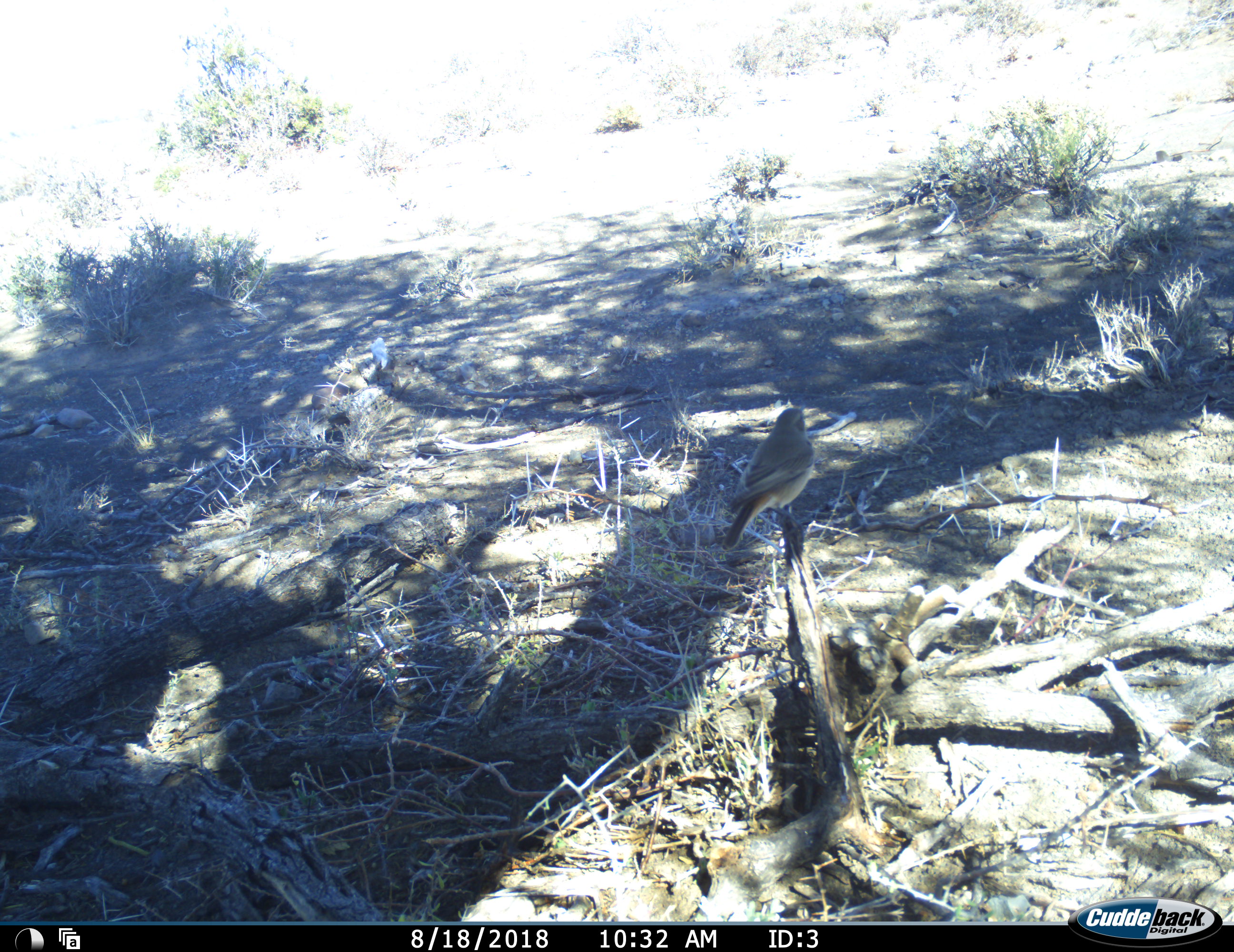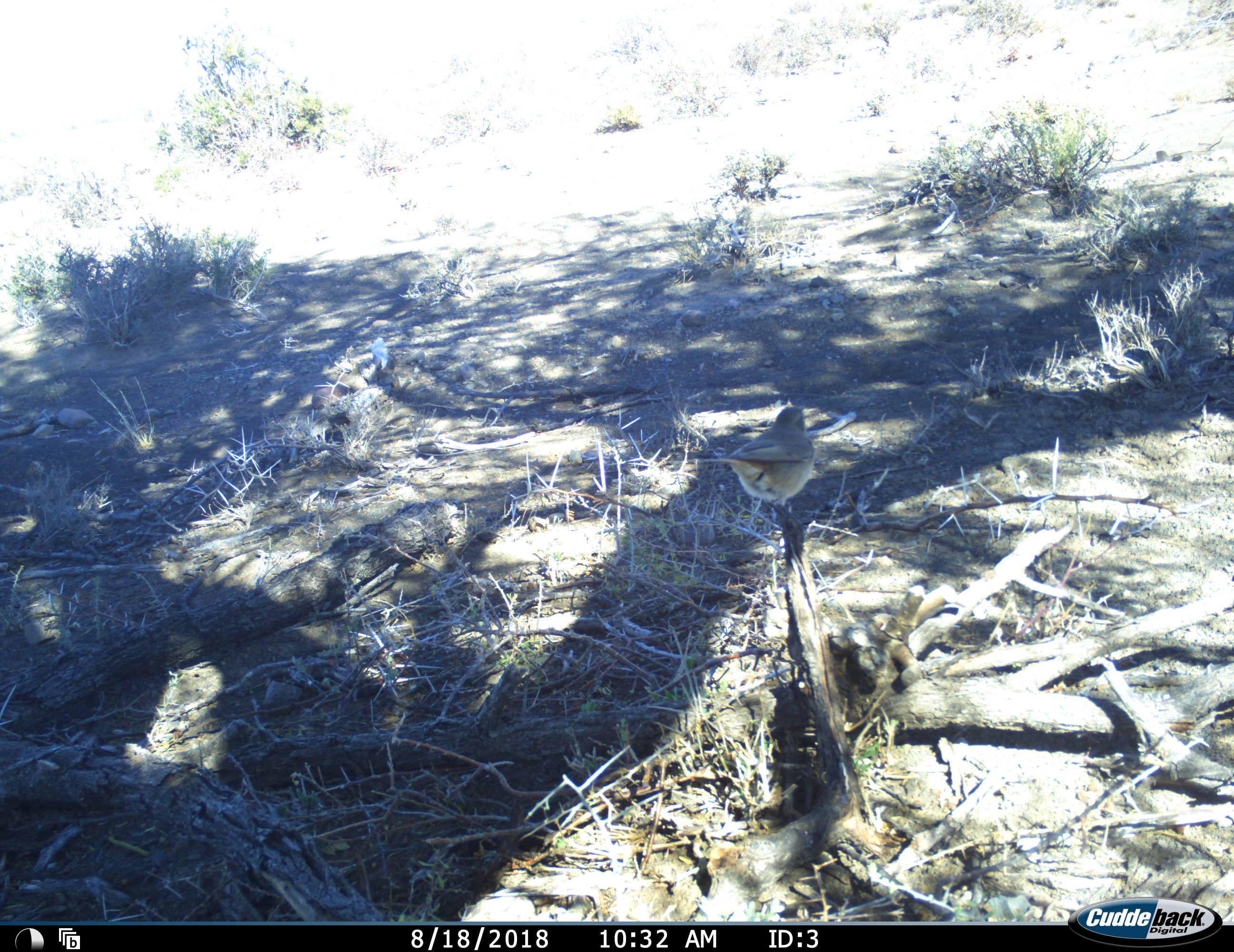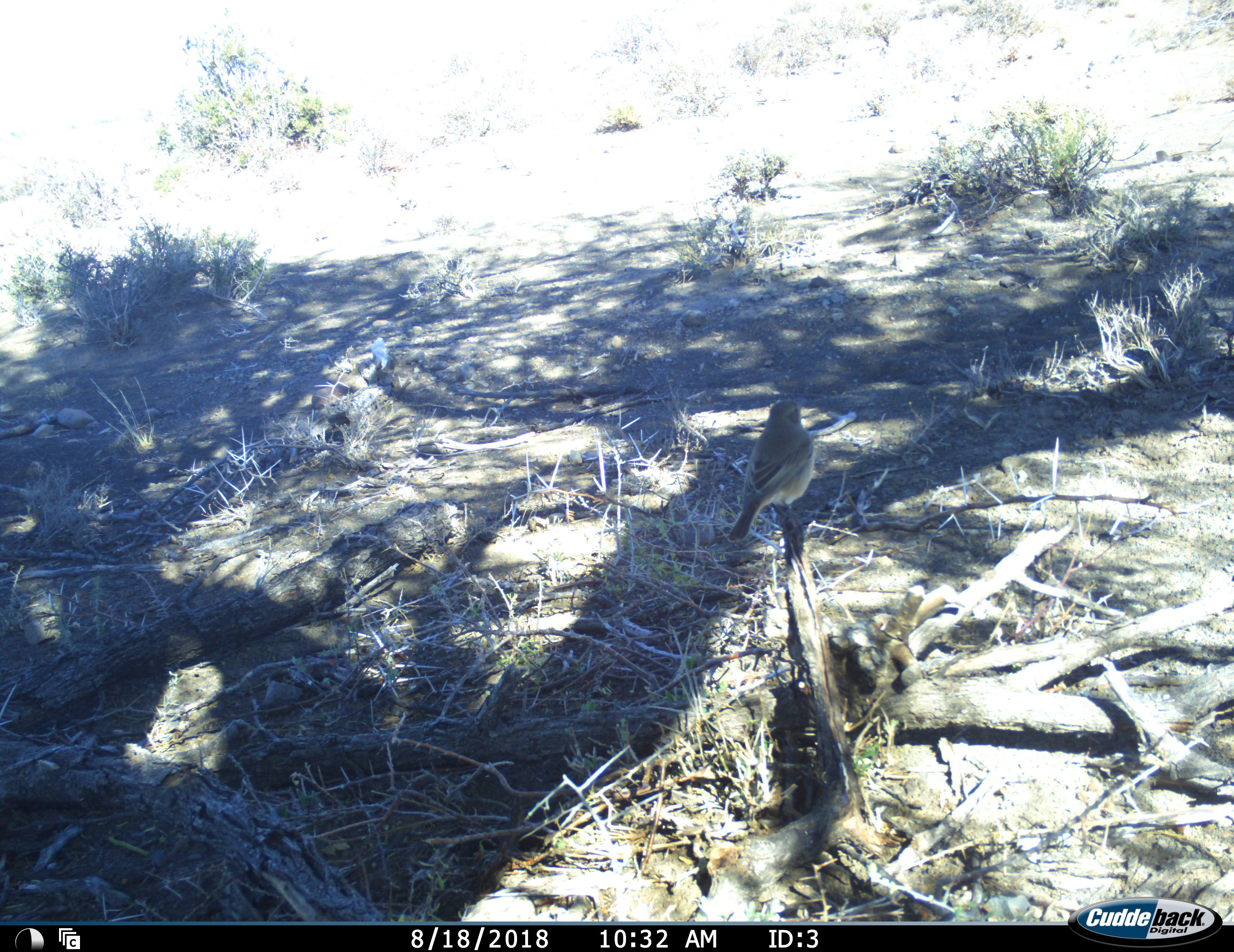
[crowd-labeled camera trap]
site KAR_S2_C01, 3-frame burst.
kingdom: Animalia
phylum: Chordata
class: Aves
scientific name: Aves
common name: bird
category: birdother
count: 1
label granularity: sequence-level